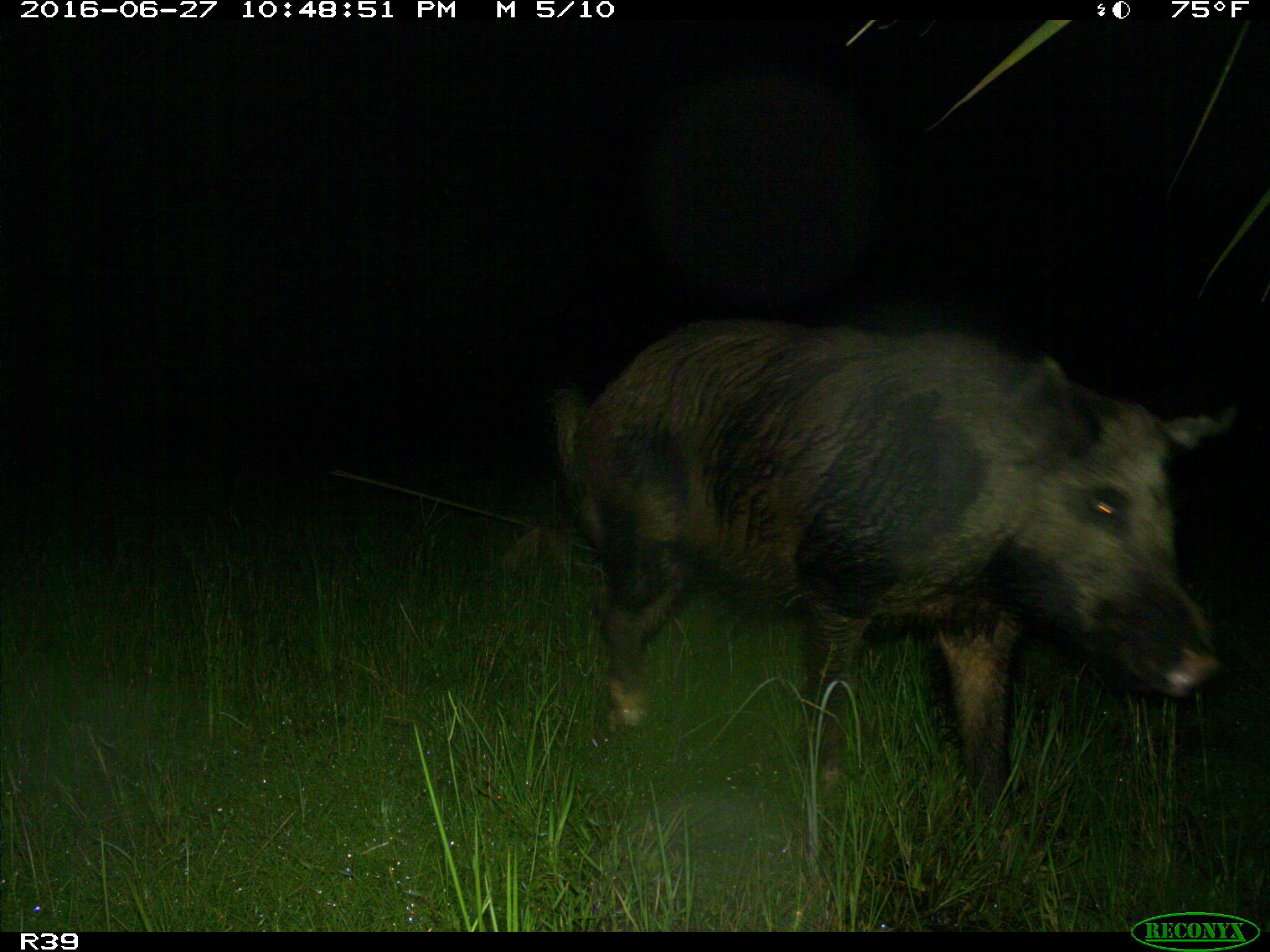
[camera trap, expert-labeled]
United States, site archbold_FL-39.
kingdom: Animalia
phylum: Chordata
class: Mammalia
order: Artiodactyla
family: Suidae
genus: Sus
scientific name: Sus scrofa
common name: wild boar